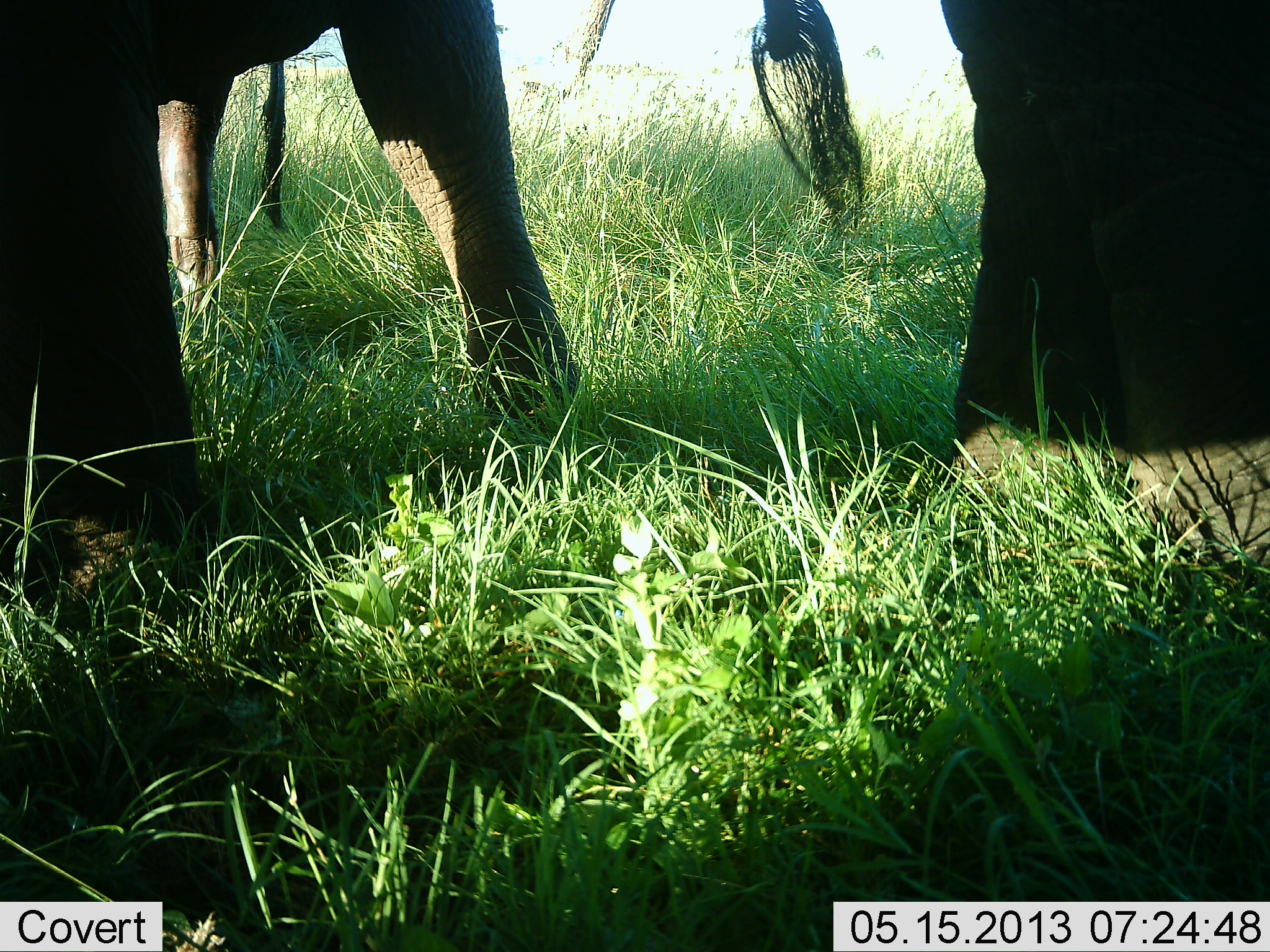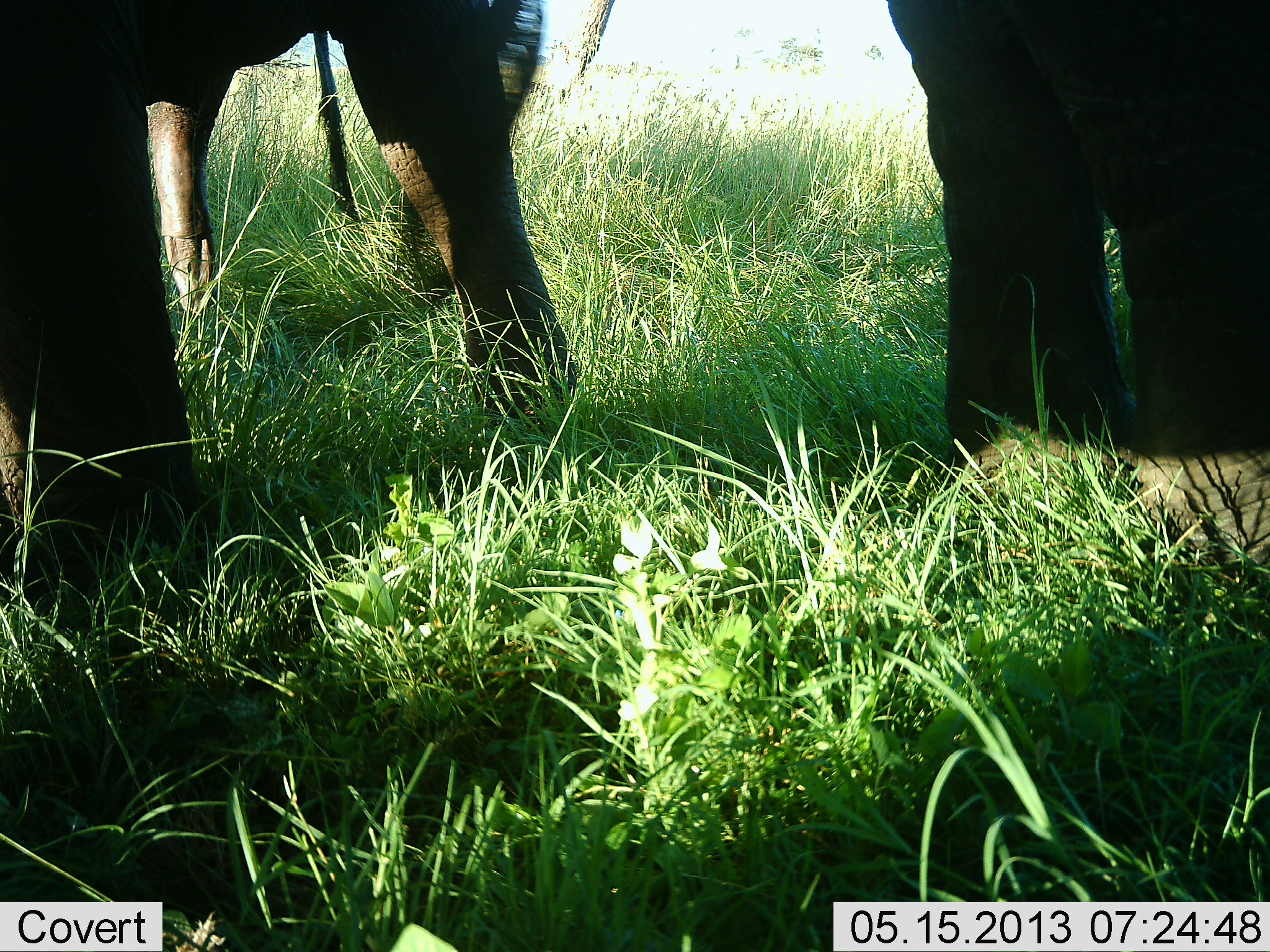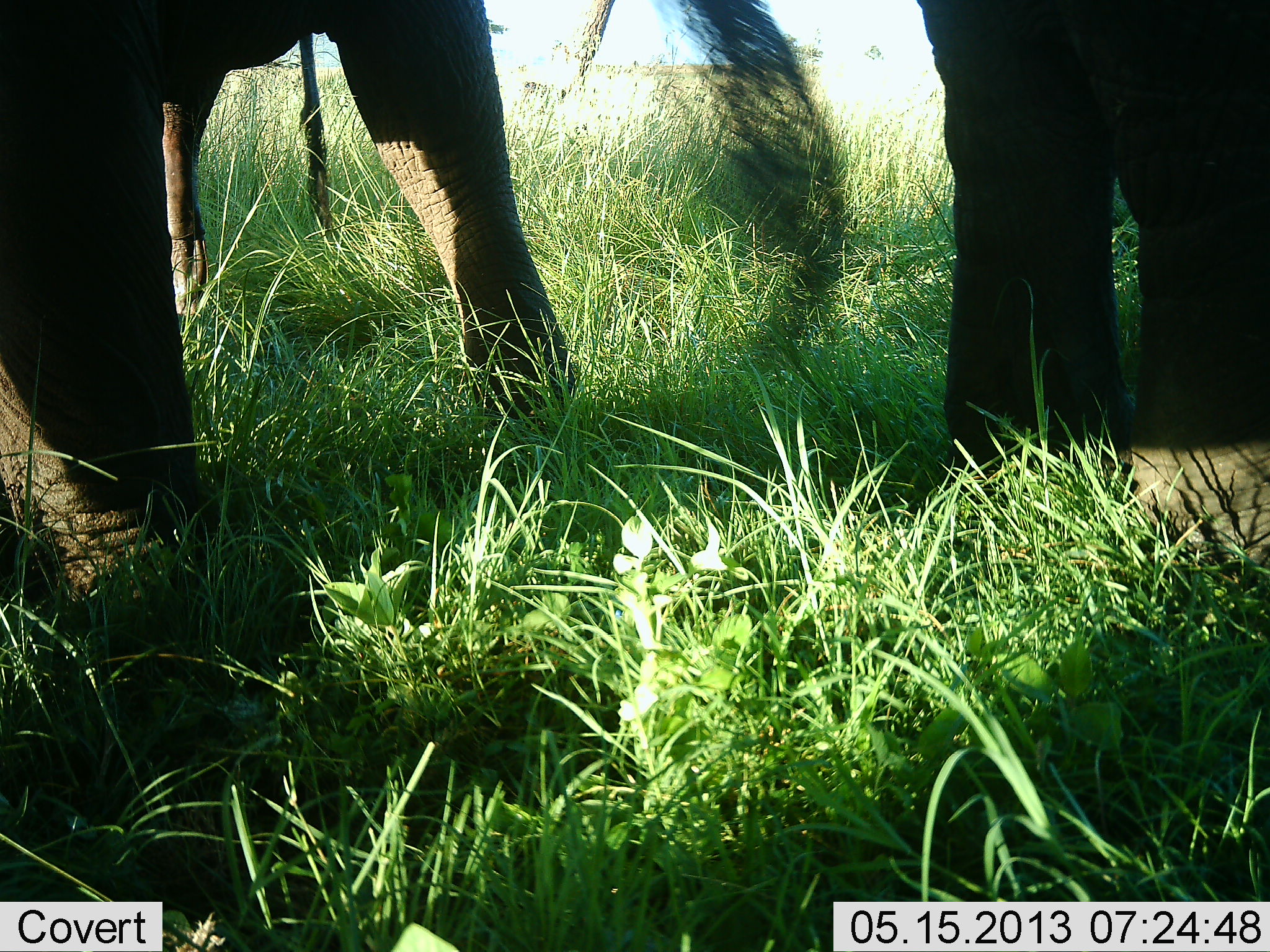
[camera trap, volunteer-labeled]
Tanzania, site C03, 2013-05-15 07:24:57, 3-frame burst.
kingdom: Animalia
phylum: Chordata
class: Mammalia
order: Proboscidea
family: Elephantidae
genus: Loxodonta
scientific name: Loxodonta africana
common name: african bush elephant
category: elephant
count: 2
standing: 100%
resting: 0%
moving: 0%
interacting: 0%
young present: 0%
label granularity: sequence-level